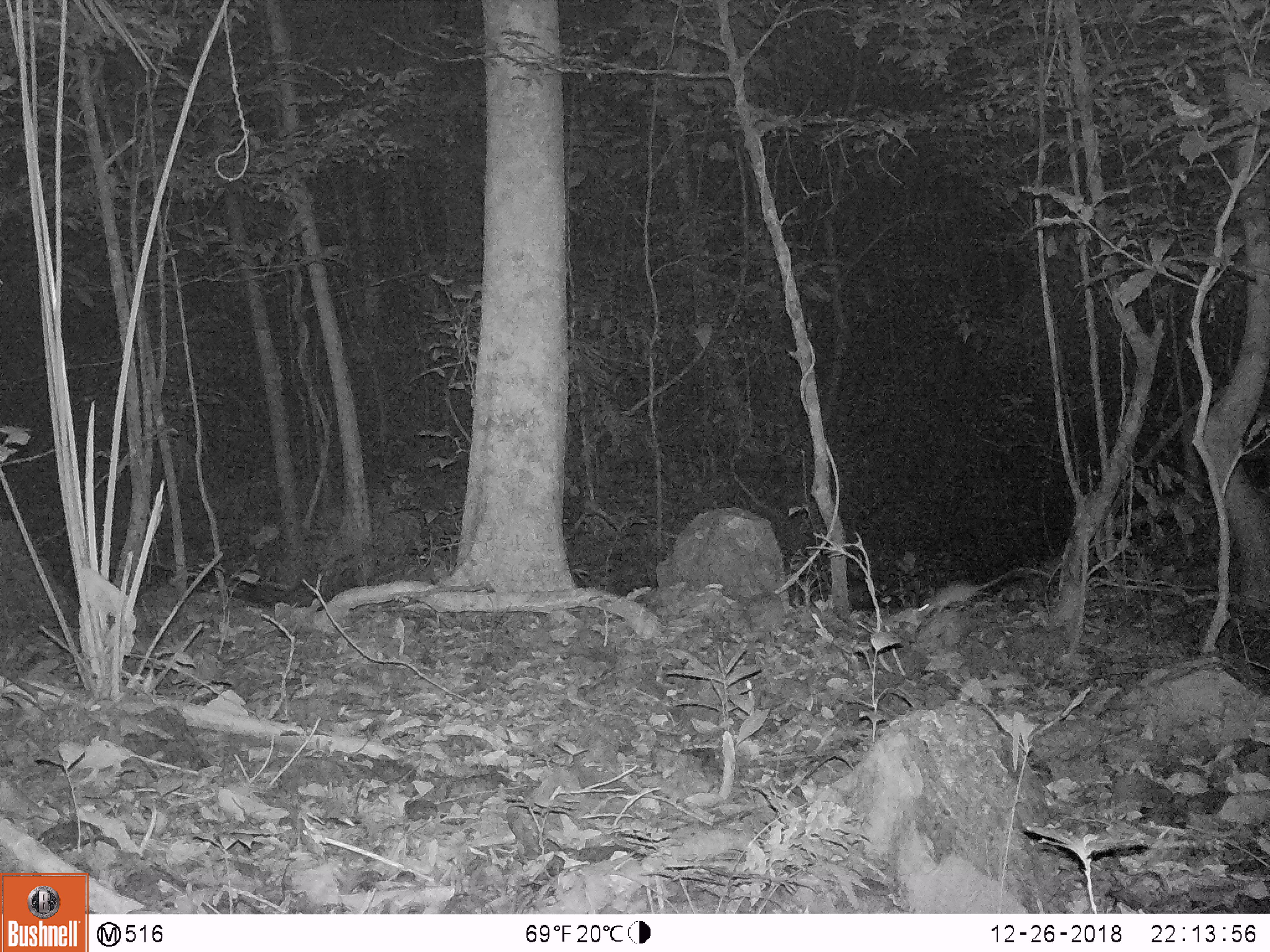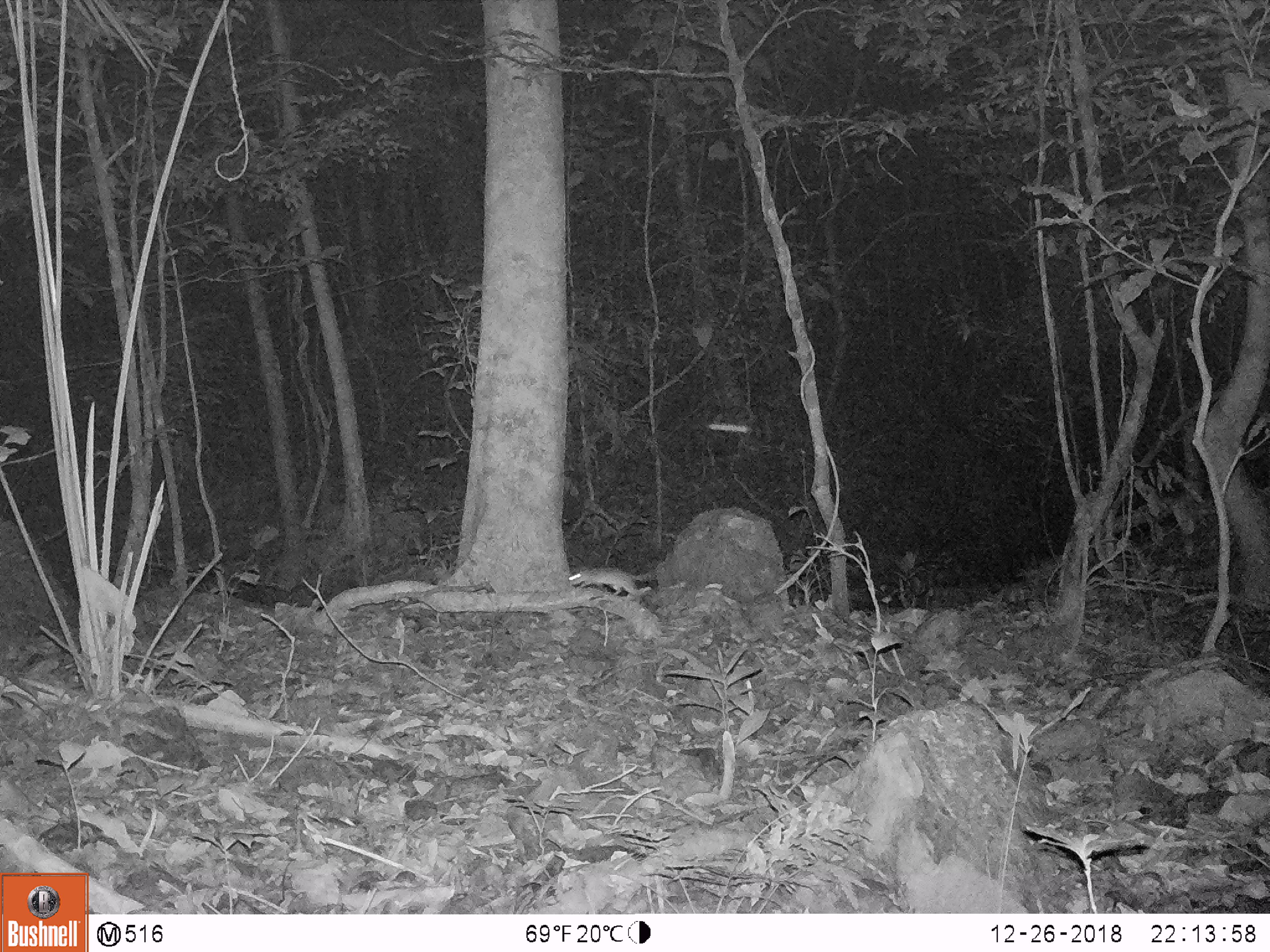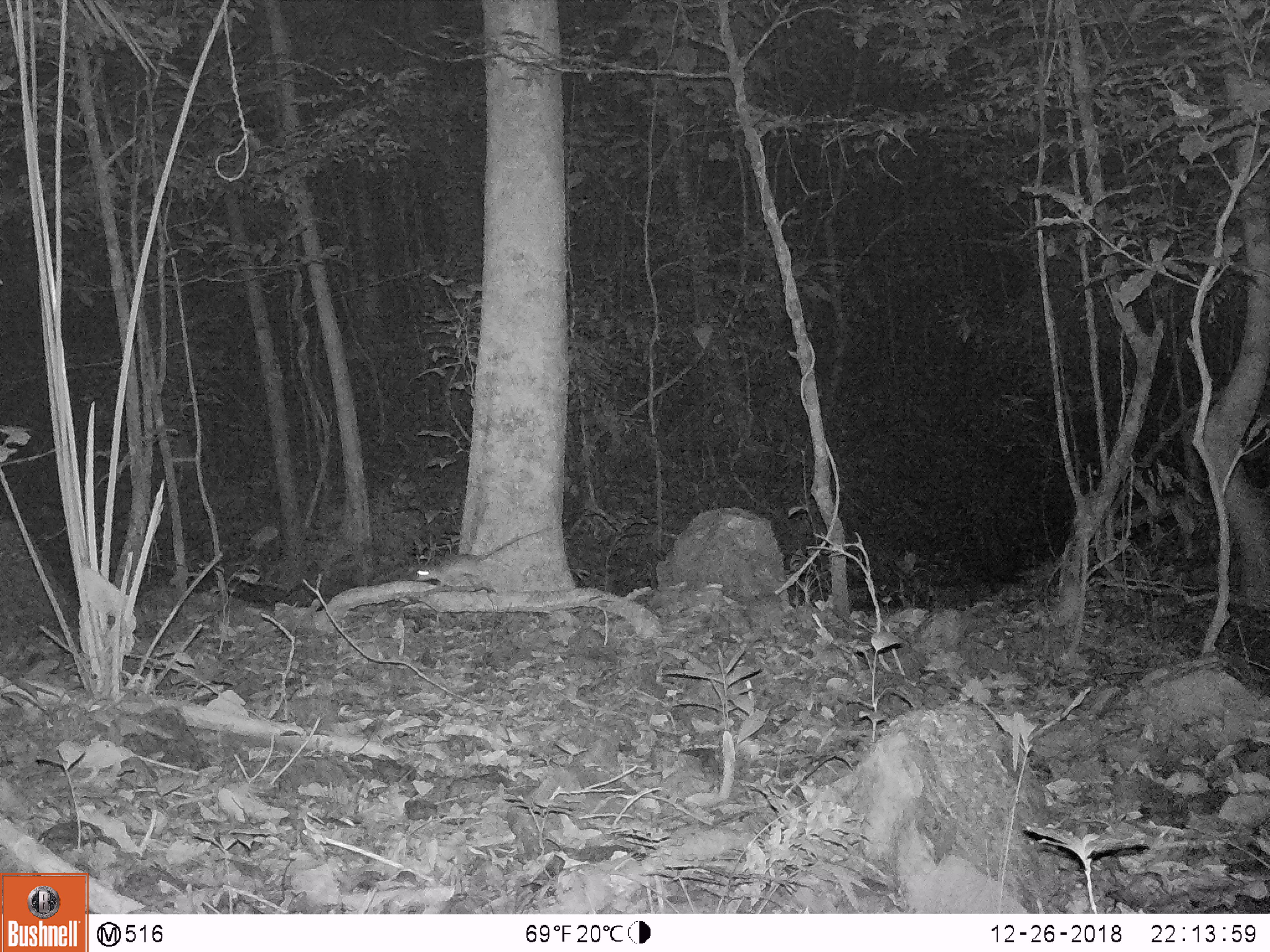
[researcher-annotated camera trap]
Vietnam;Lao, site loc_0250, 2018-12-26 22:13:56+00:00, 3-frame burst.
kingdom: Animalia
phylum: Chordata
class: Mammalia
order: Rodentia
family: Muridae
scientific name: Muridae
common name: old-world mice and rats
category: unidentified murid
Unidentified murid (old-world mice and rats) (Muridae). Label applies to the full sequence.